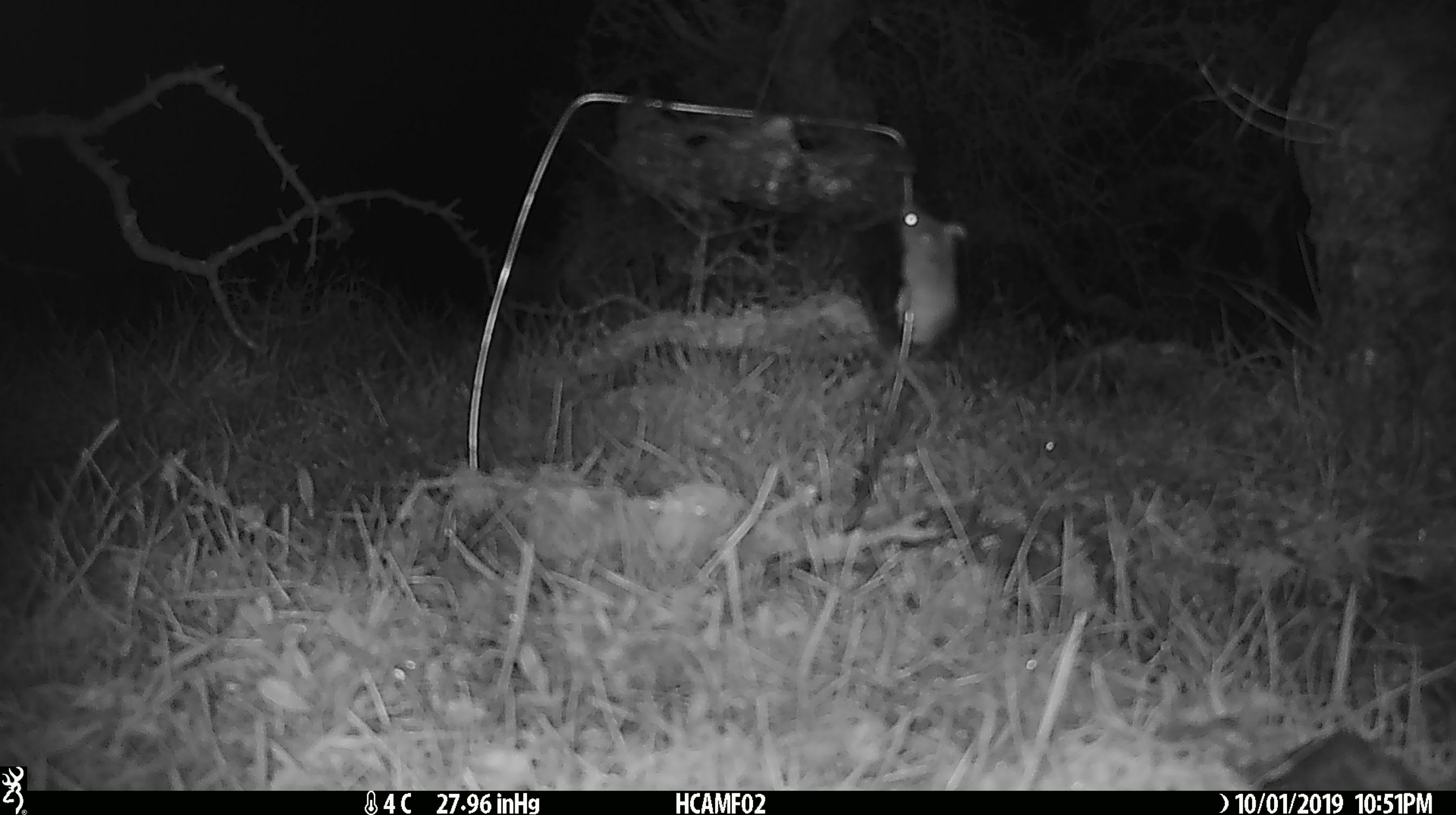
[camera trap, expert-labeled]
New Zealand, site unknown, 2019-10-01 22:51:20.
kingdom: Animalia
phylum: Chordata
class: Mammalia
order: Rodentia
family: Muridae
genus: Mus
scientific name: Mus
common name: mouse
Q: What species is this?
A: Mouse (Mus).